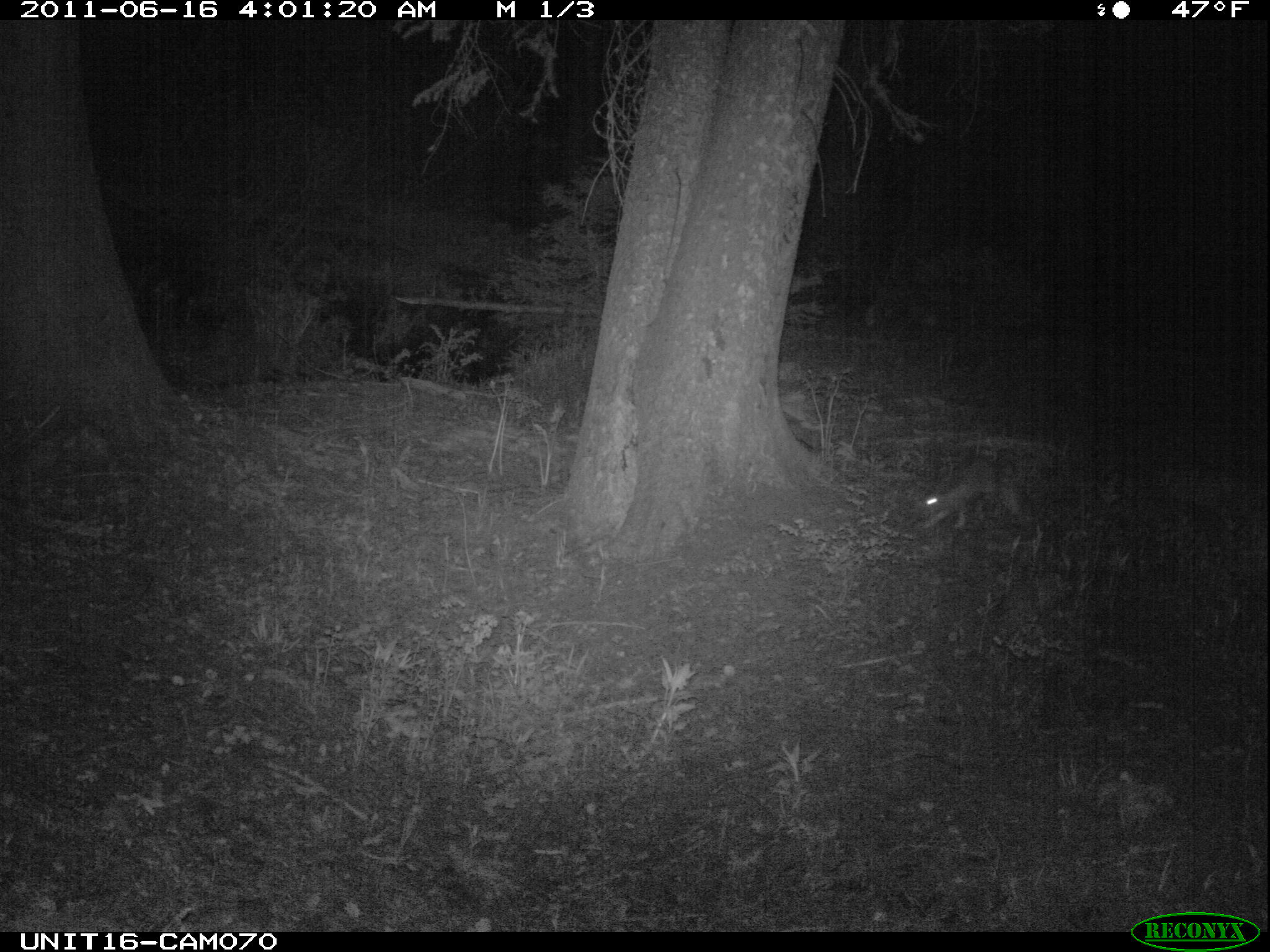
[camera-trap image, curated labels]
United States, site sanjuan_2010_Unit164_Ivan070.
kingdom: Animalia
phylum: Chordata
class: Mammalia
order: Lagomorpha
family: Leporidae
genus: Lepus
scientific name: Lepus americanus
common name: snowshoe hare